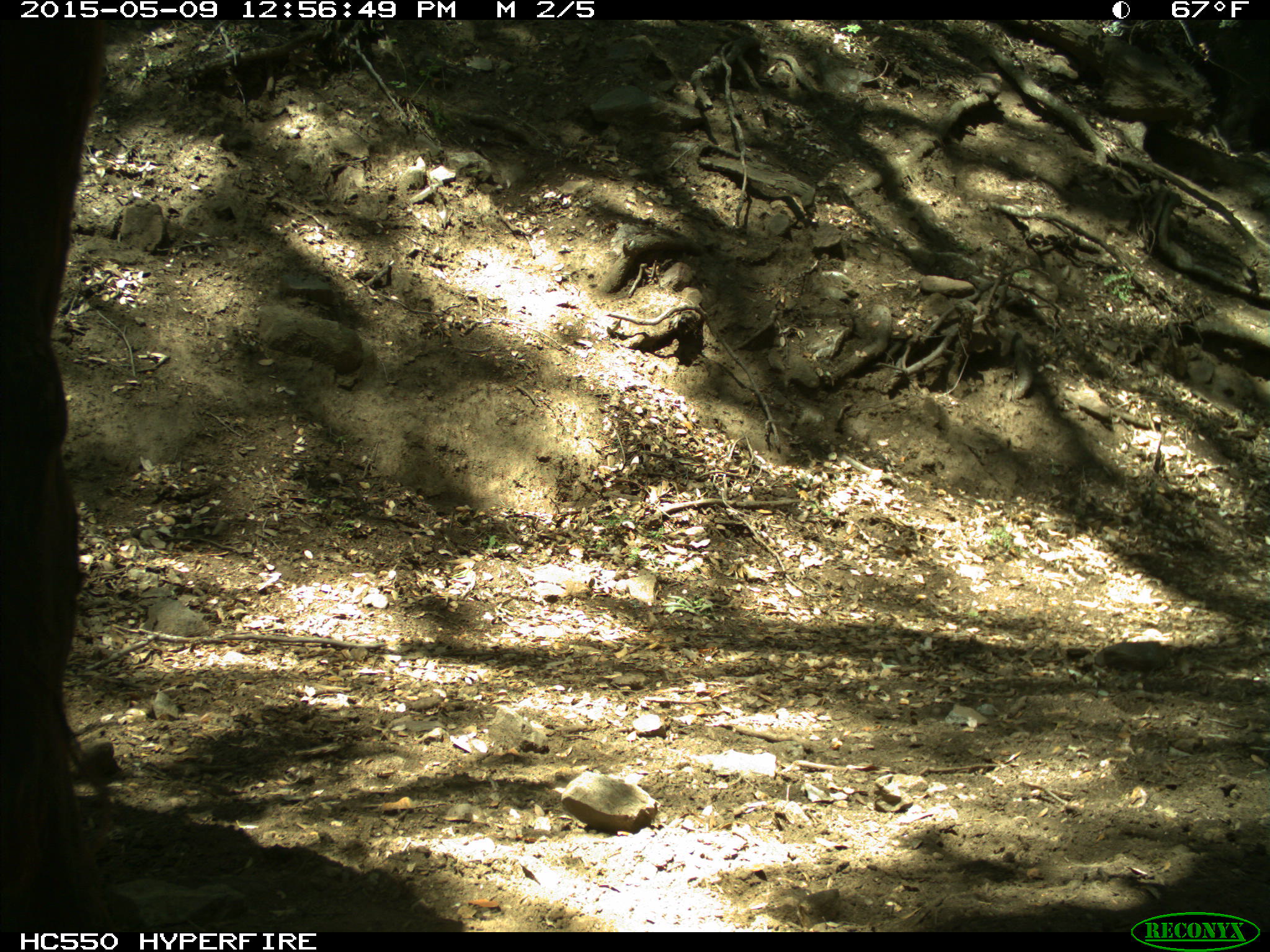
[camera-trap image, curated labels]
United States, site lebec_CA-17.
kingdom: Animalia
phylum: Chordata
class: Mammalia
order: Artiodactyla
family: Bovidae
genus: Bos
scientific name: Bos taurus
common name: domestic cow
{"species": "Bos taurus (domestic cow)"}